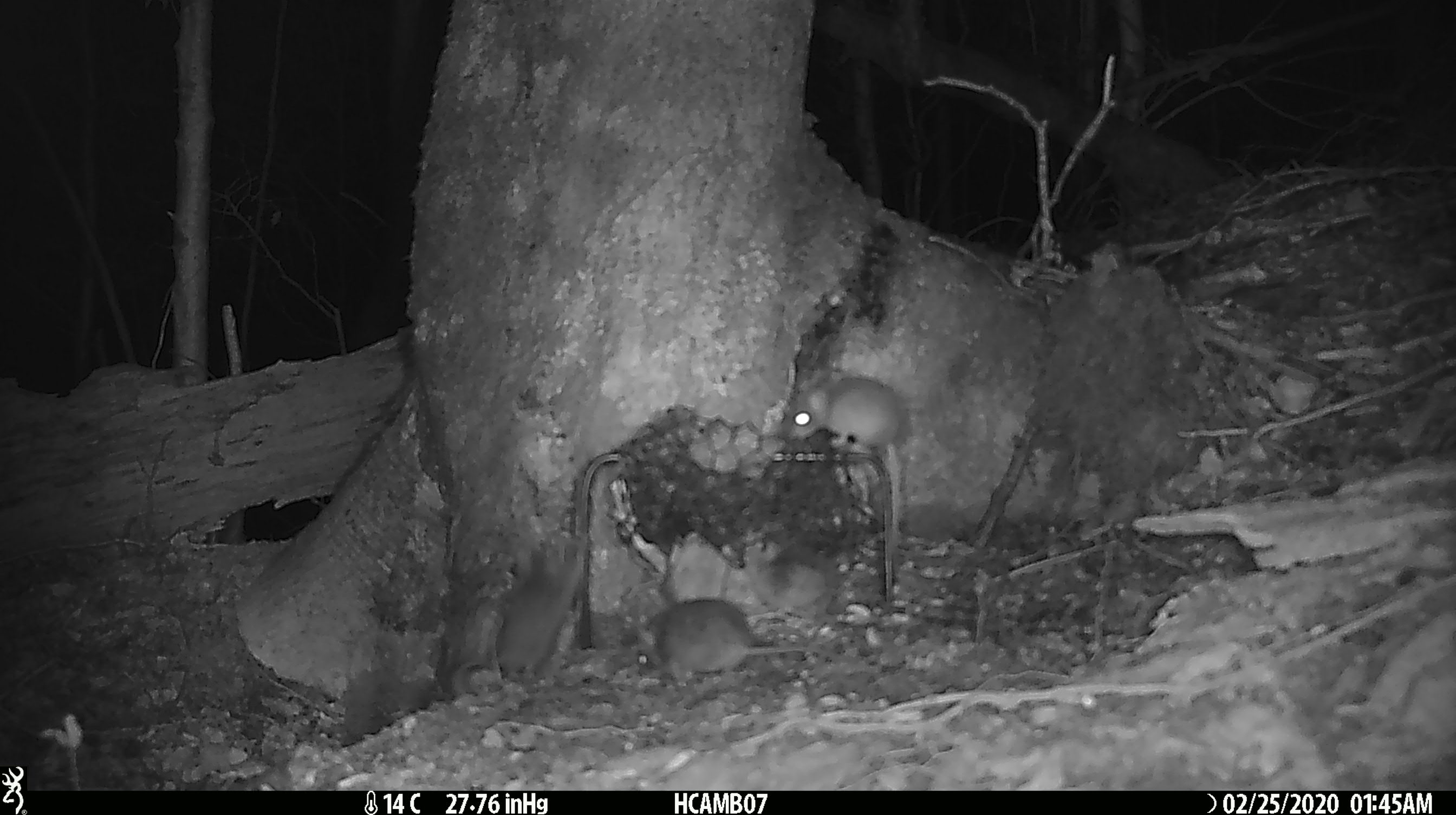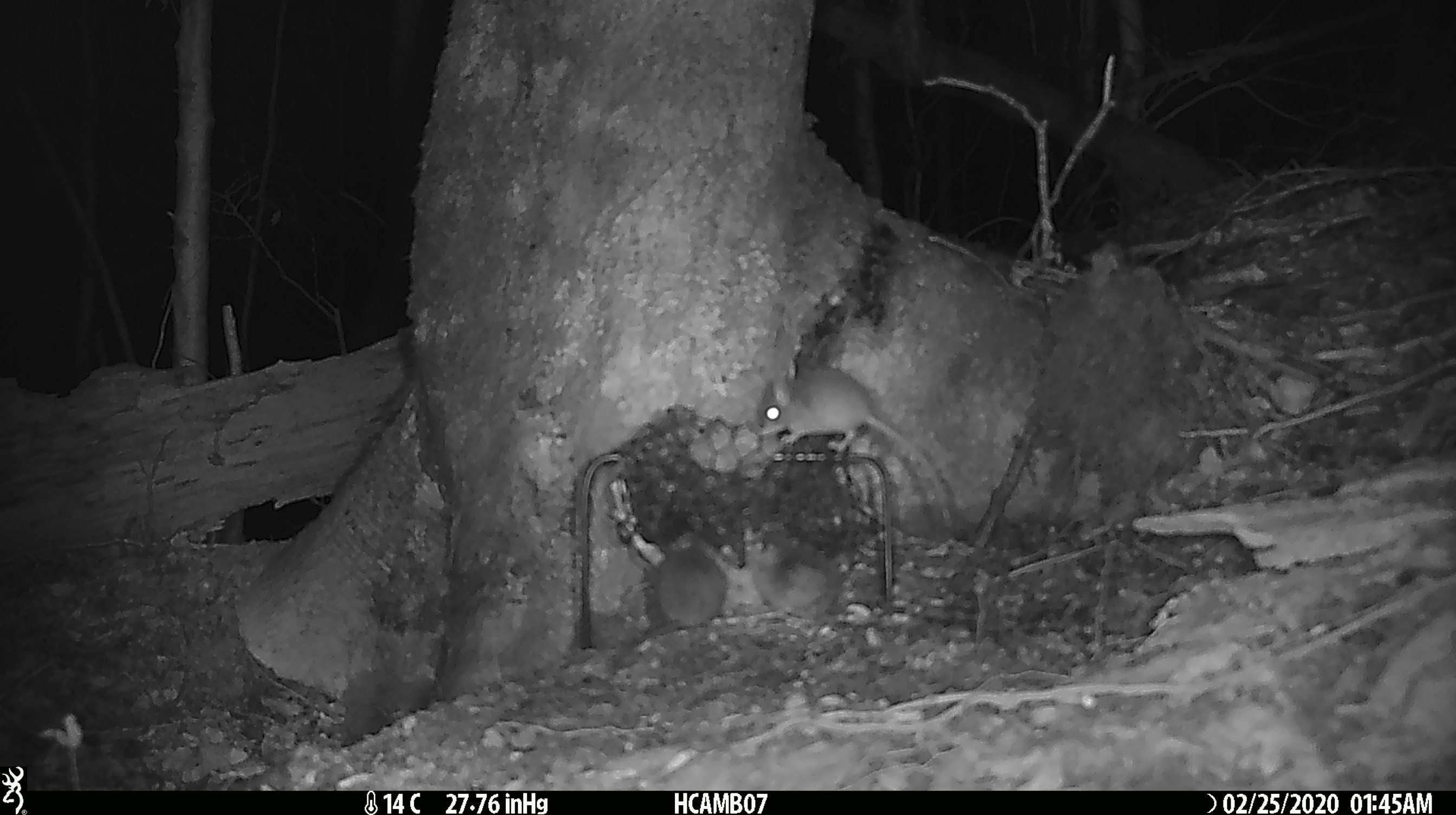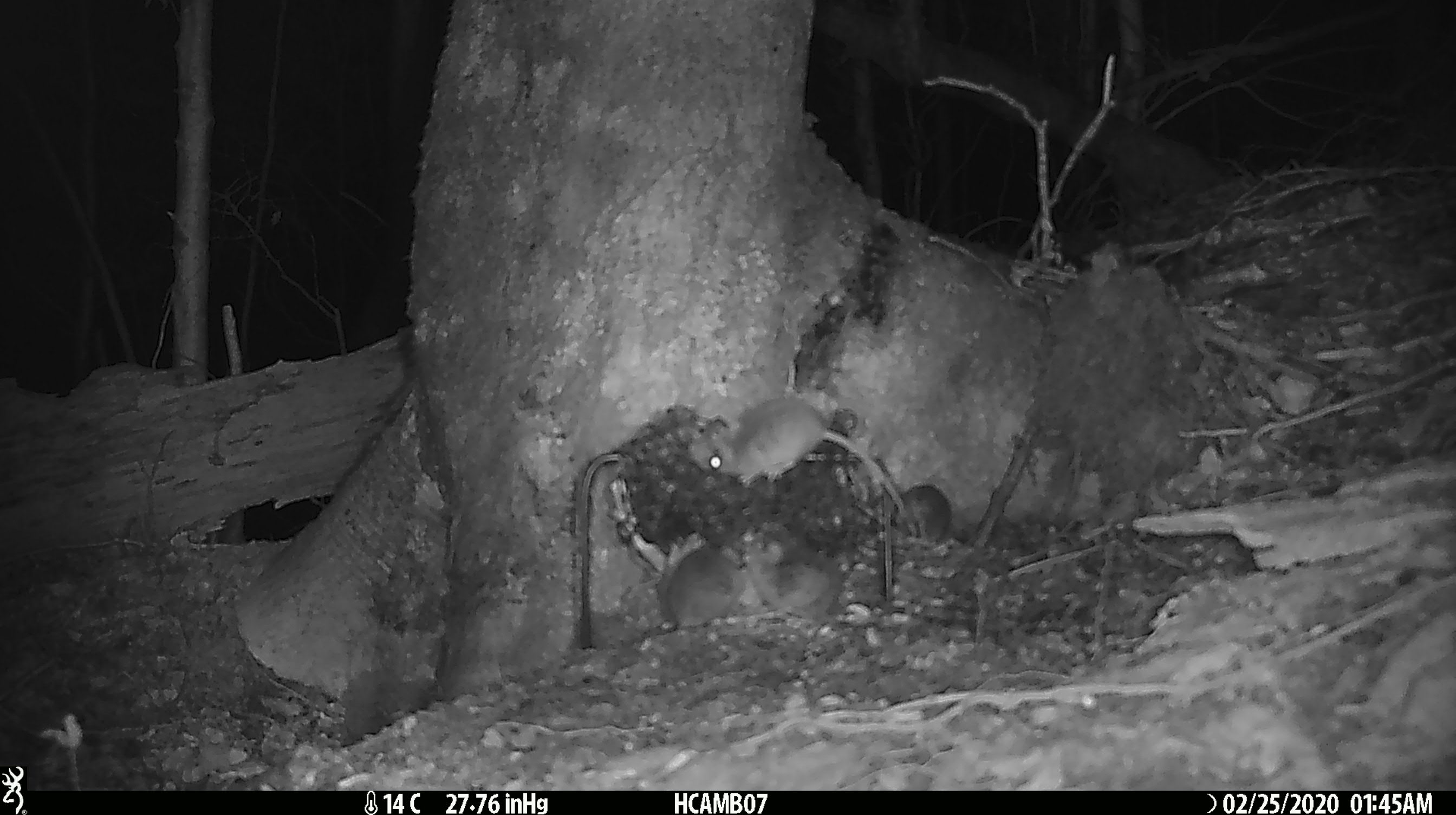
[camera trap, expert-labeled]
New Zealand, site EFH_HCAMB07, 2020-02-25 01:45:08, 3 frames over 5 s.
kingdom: Animalia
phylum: Chordata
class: Mammalia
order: Rodentia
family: Muridae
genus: Mus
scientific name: Mus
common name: mouse